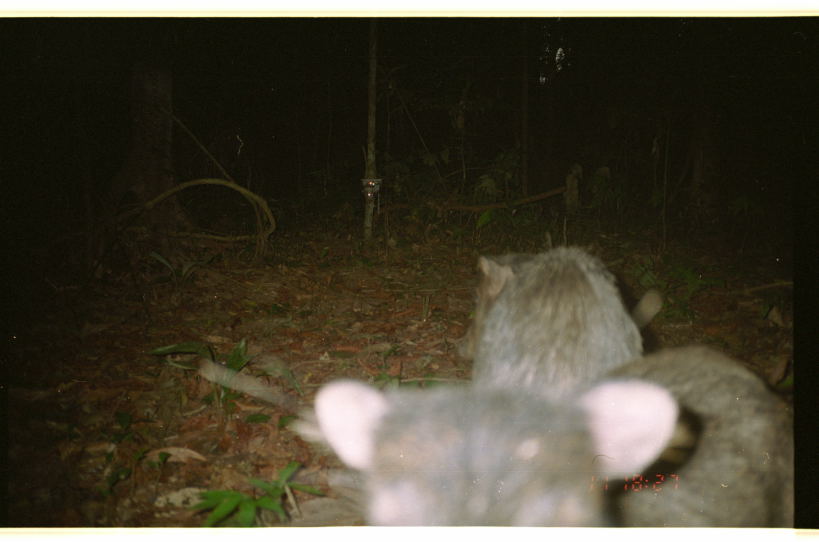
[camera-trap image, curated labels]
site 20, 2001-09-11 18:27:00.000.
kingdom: Animalia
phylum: Chordata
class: Mammalia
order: Artiodactyla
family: Tayassuidae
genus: Tayassu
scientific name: Tayassu pecari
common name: white-lipped peccary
Tayassu pecari (white-lipped peccary).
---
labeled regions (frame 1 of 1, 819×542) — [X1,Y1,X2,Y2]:
tayassu pecari: [312,342,795,527]; [452,244,645,406]